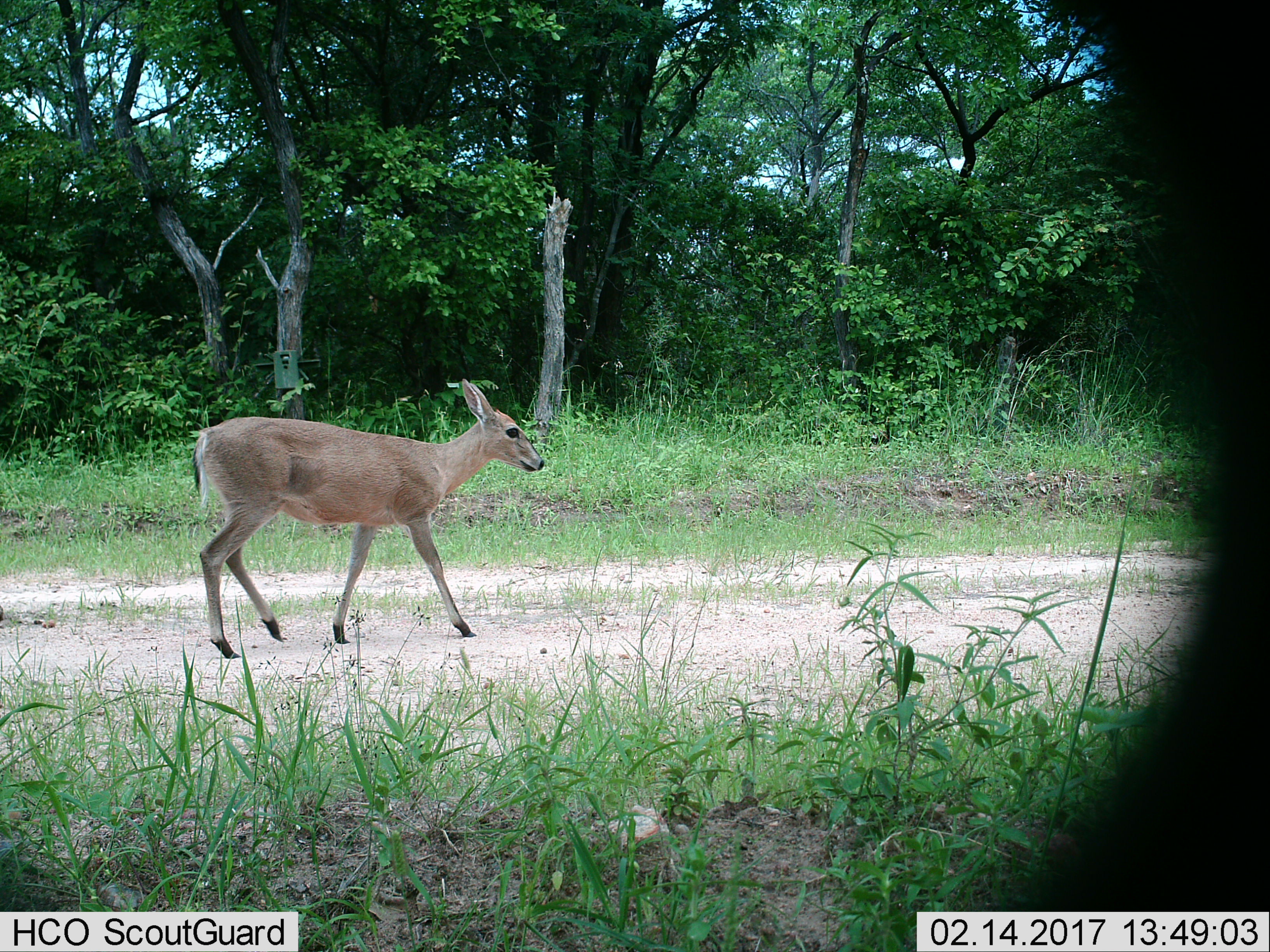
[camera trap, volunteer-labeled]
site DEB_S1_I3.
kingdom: Animalia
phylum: Chordata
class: Mammalia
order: Artiodactyla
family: Bovidae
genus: Sylvicapra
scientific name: Sylvicapra grimmia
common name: common duiker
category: duikercommongrey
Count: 1.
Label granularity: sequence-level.